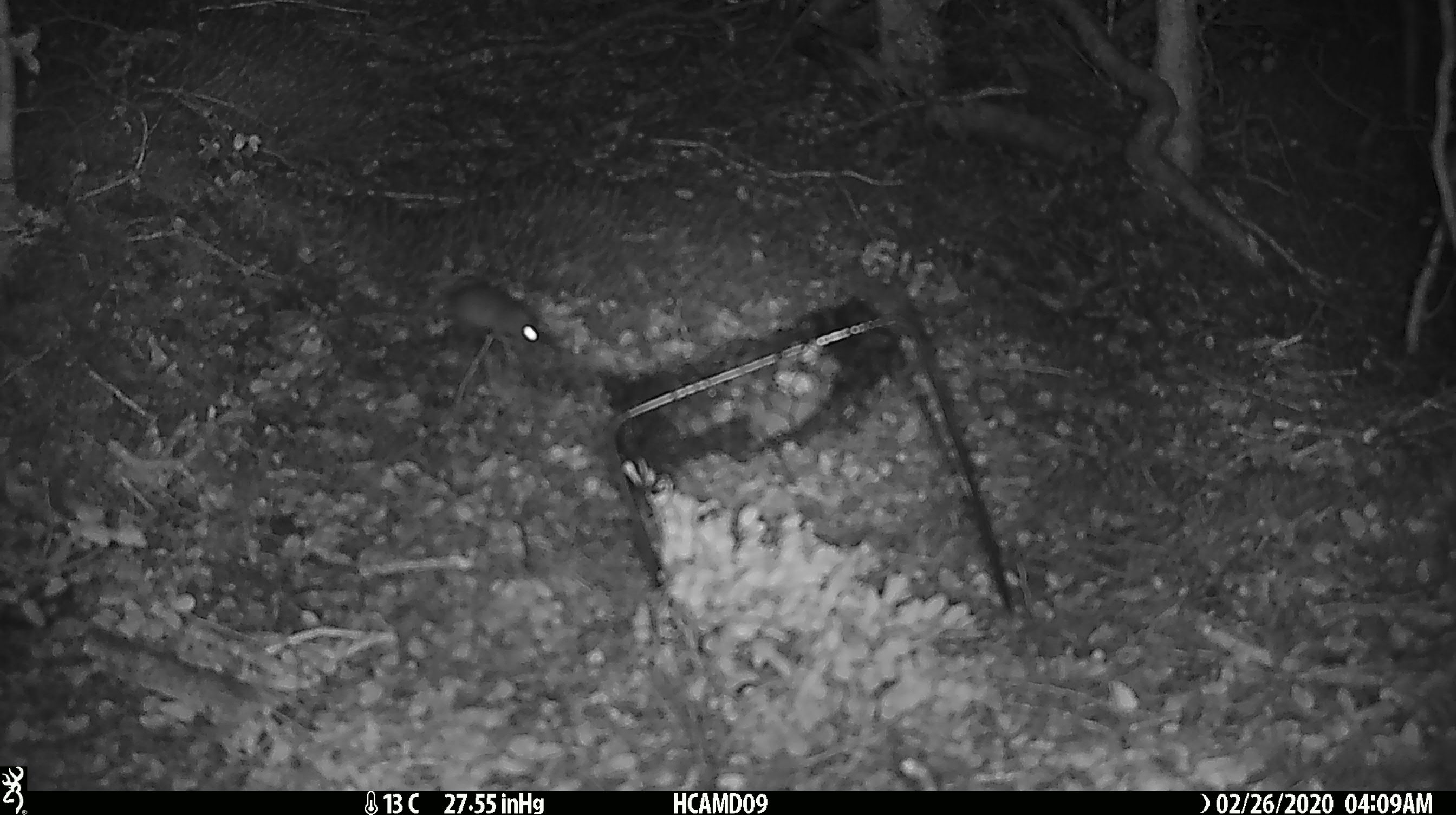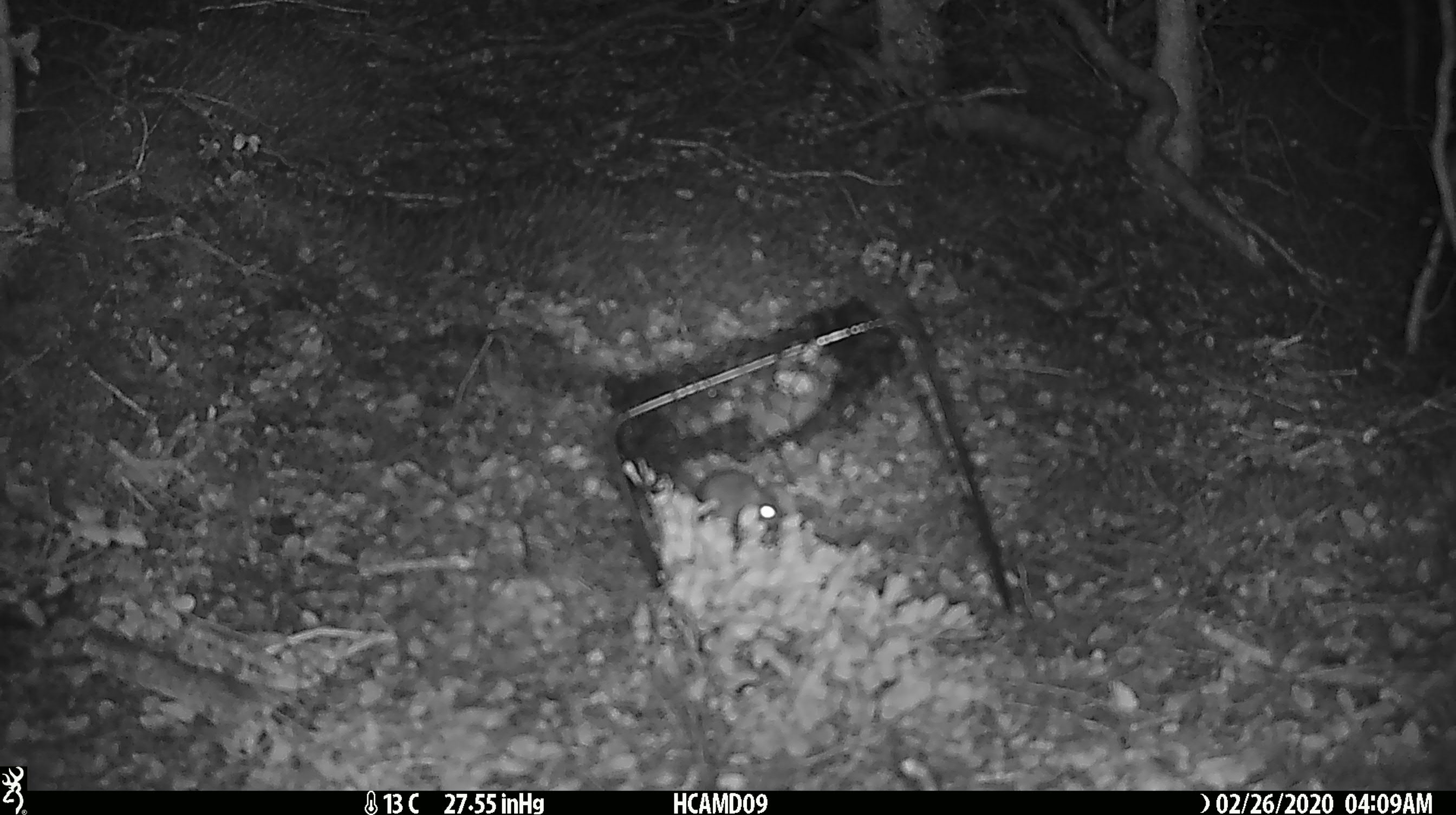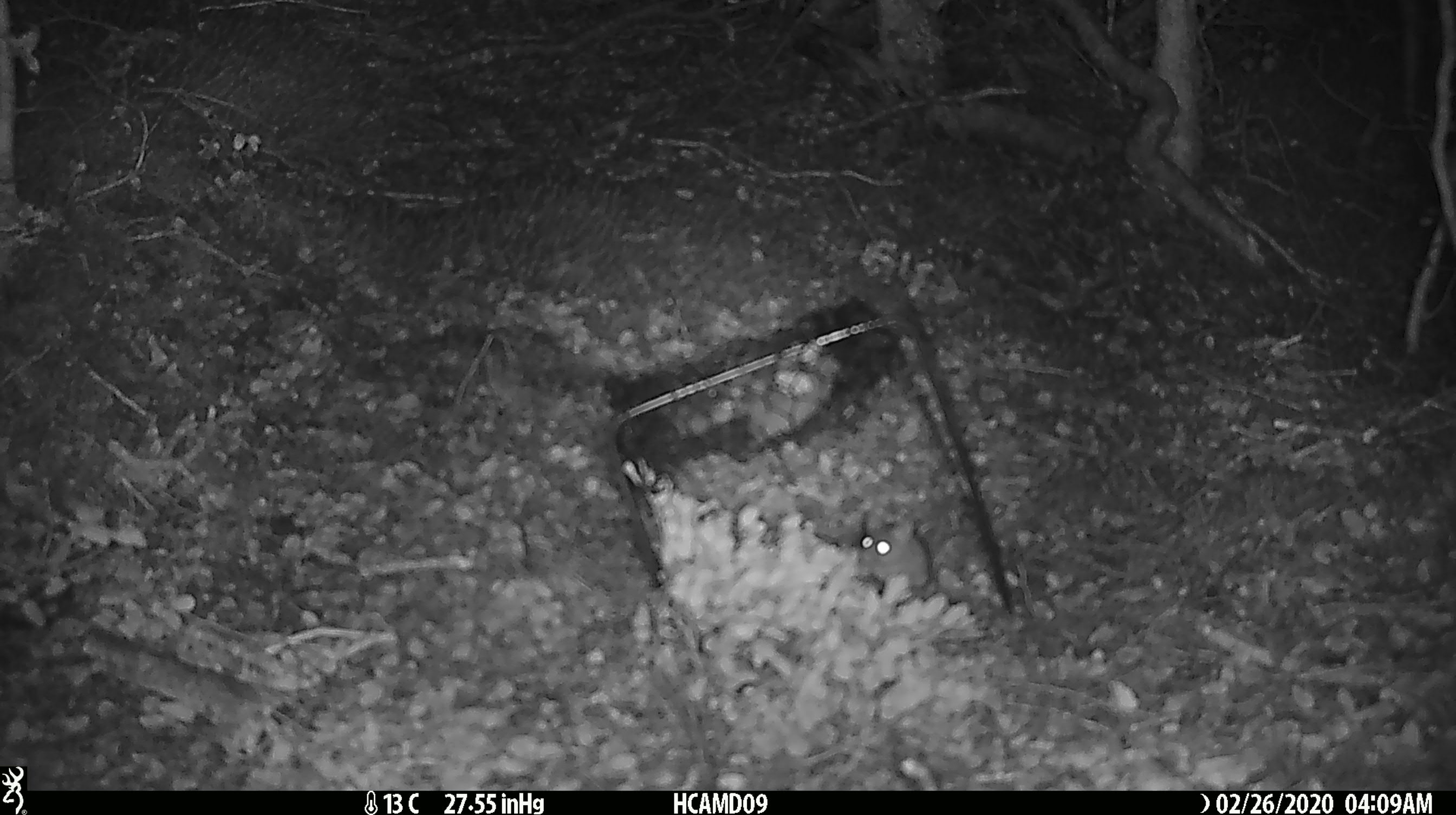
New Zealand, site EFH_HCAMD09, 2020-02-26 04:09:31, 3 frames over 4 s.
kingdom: Animalia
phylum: Chordata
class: Mammalia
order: Rodentia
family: Muridae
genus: Mus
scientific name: Mus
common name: mouse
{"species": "mouse (Mus)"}